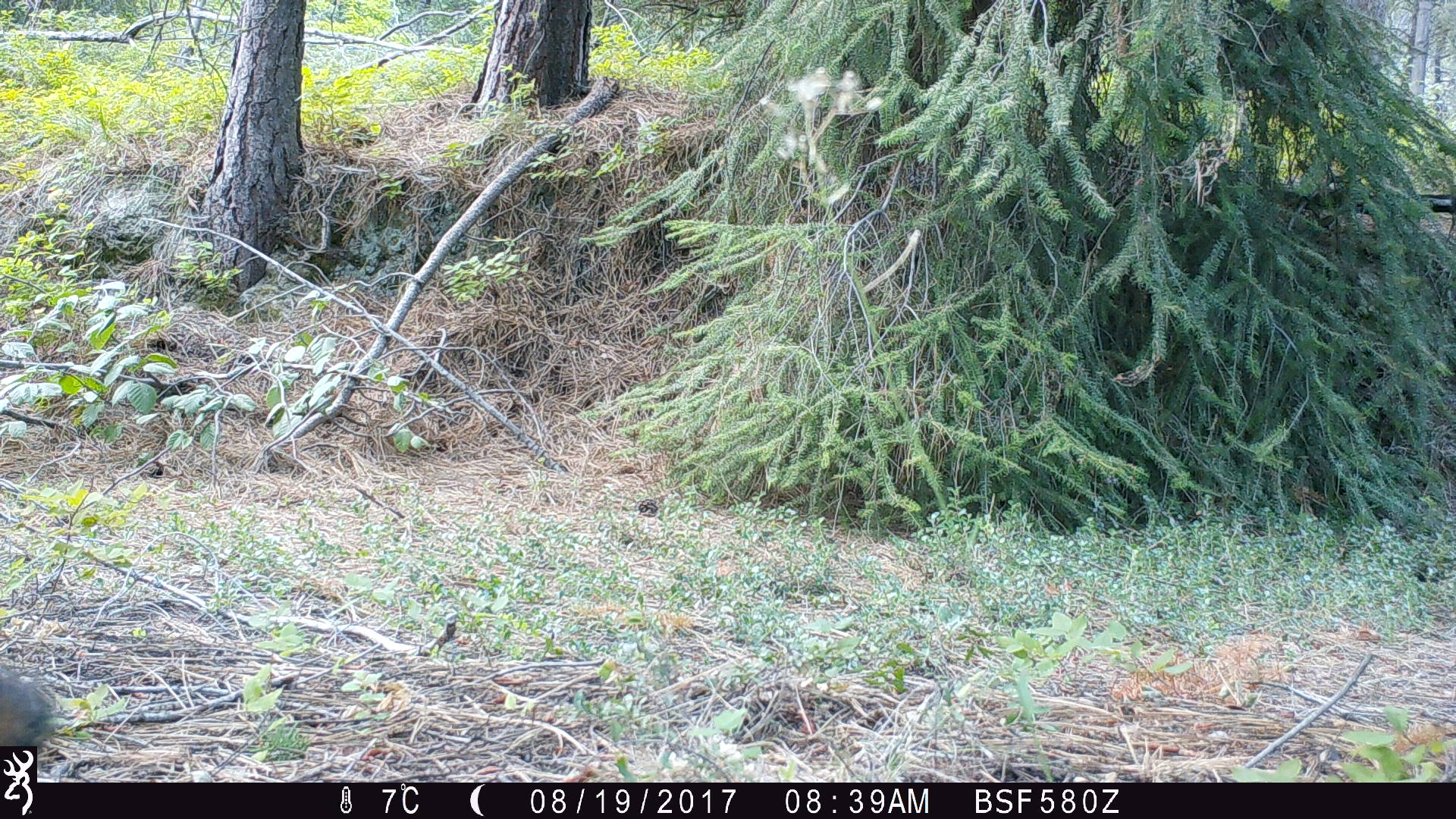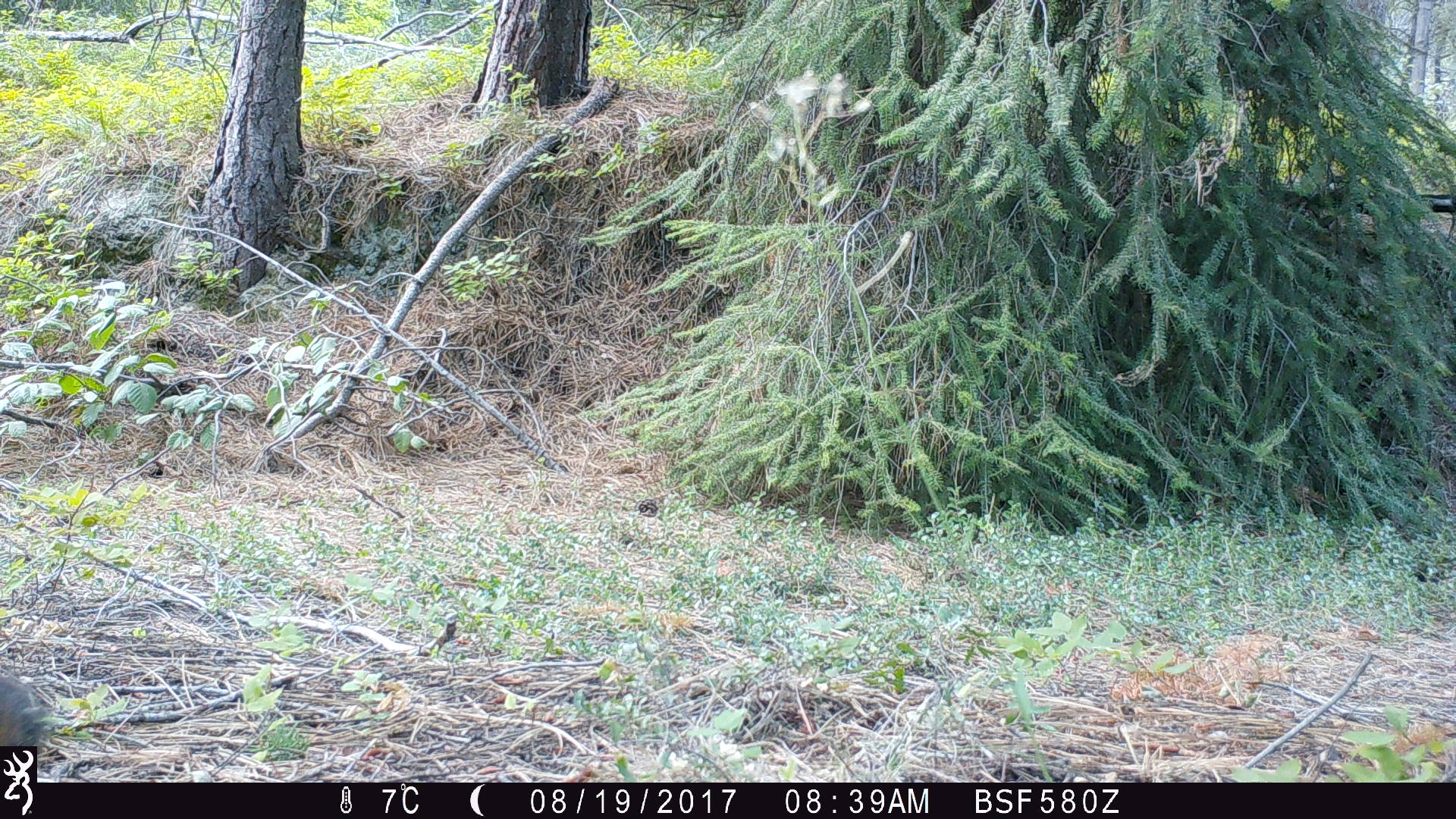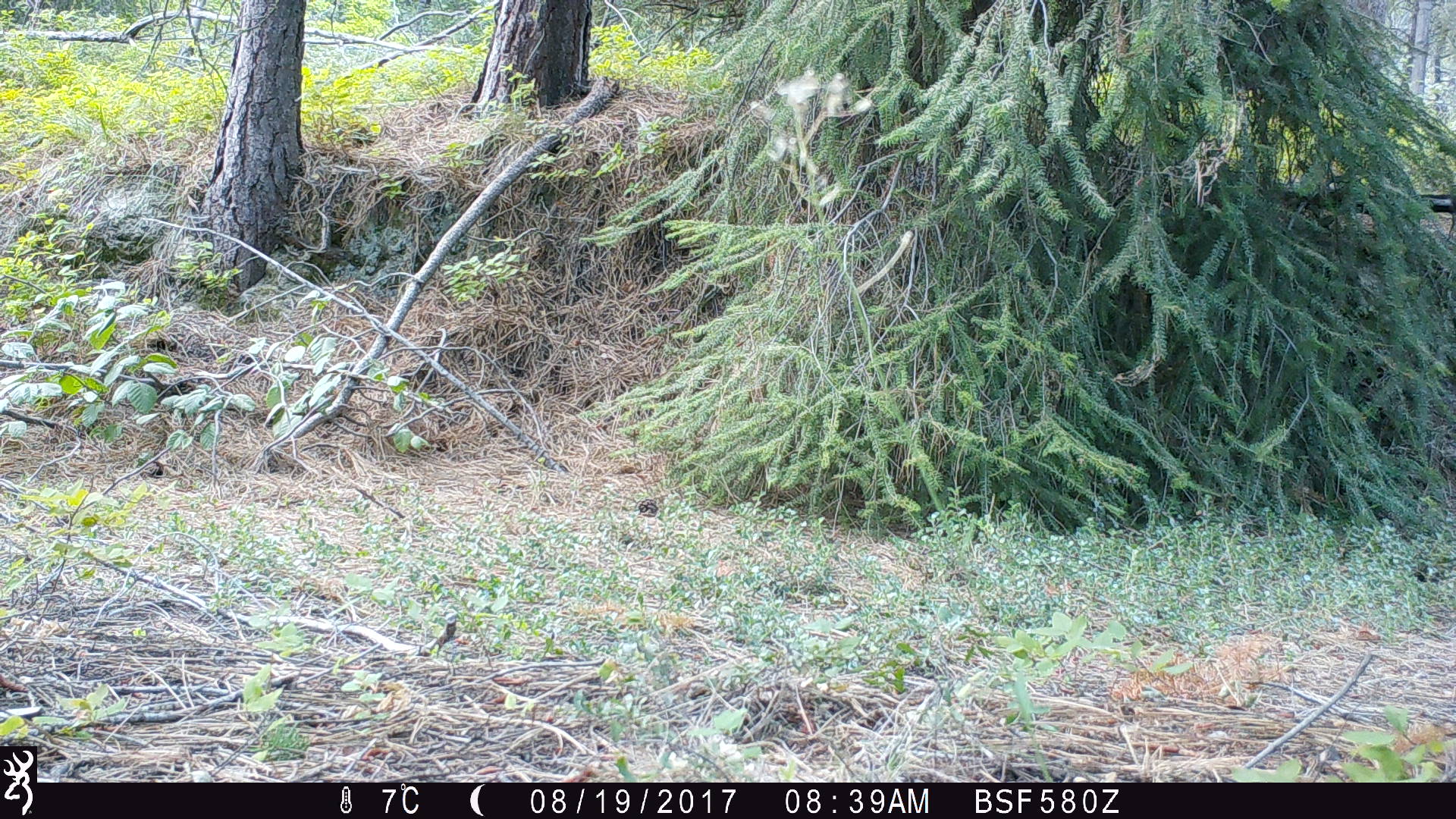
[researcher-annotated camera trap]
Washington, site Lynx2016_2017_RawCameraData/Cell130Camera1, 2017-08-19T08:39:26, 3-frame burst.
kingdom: Animalia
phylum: Chordata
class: Mammalia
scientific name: Mammalia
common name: small mammal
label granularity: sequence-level